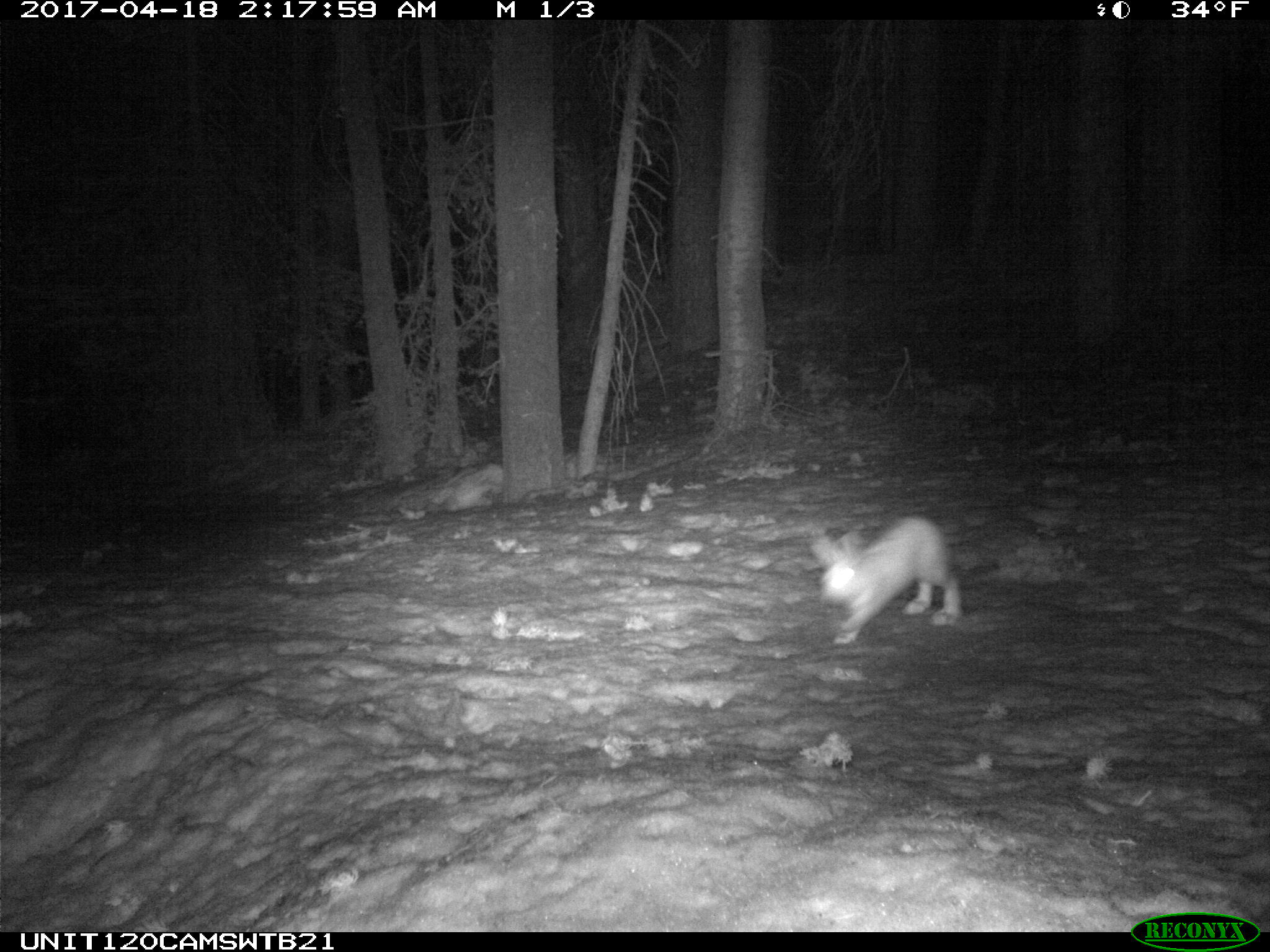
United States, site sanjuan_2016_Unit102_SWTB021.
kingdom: Animalia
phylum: Chordata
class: Mammalia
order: Lagomorpha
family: Leporidae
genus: Lepus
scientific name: Lepus americanus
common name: snowshoe hare